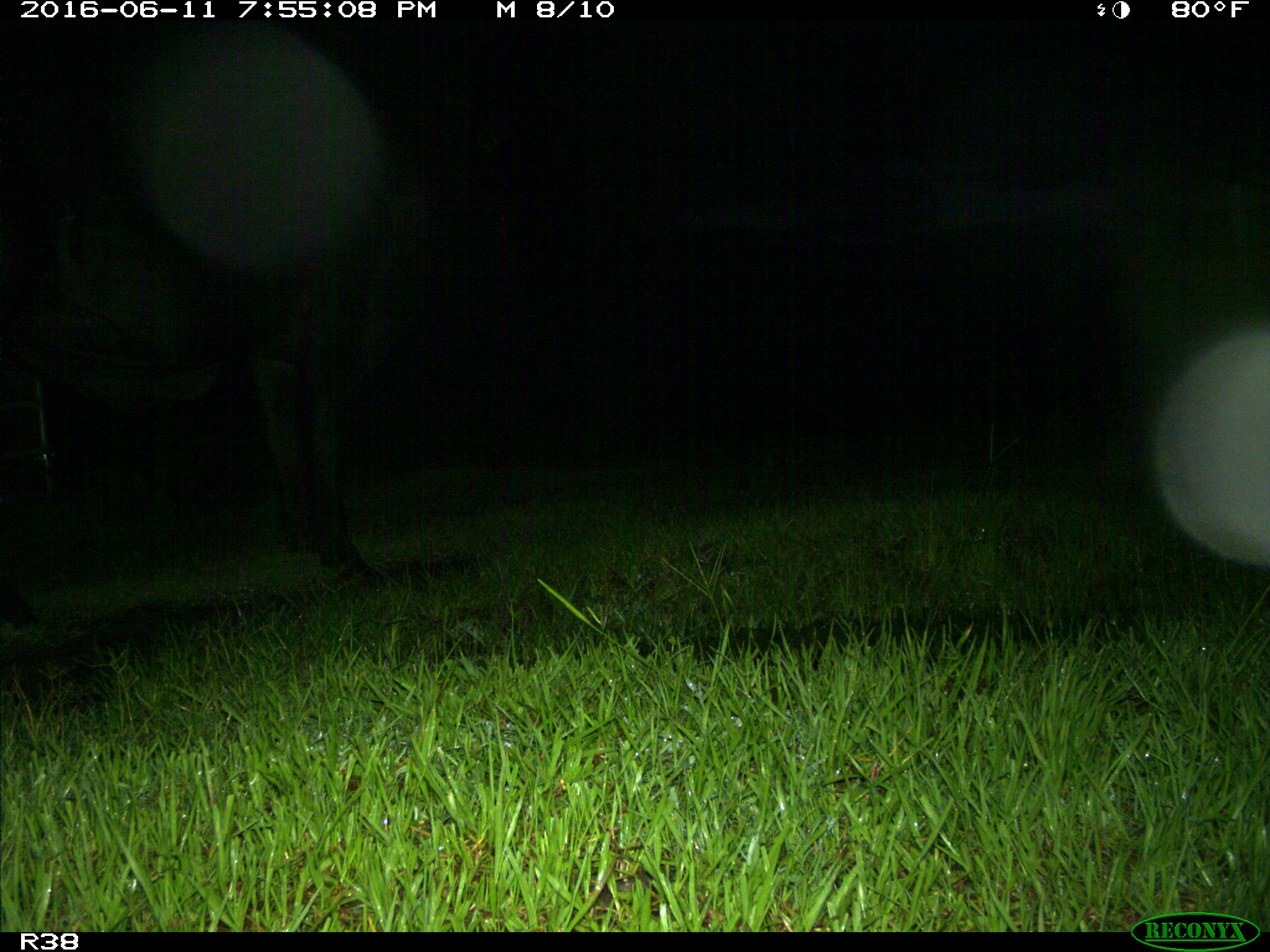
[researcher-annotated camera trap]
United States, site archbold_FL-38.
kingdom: Animalia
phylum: Chordata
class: Mammalia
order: Artiodactyla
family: Bovidae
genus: Bos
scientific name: Bos taurus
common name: domestic cow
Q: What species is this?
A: Bos taurus (domestic cow).